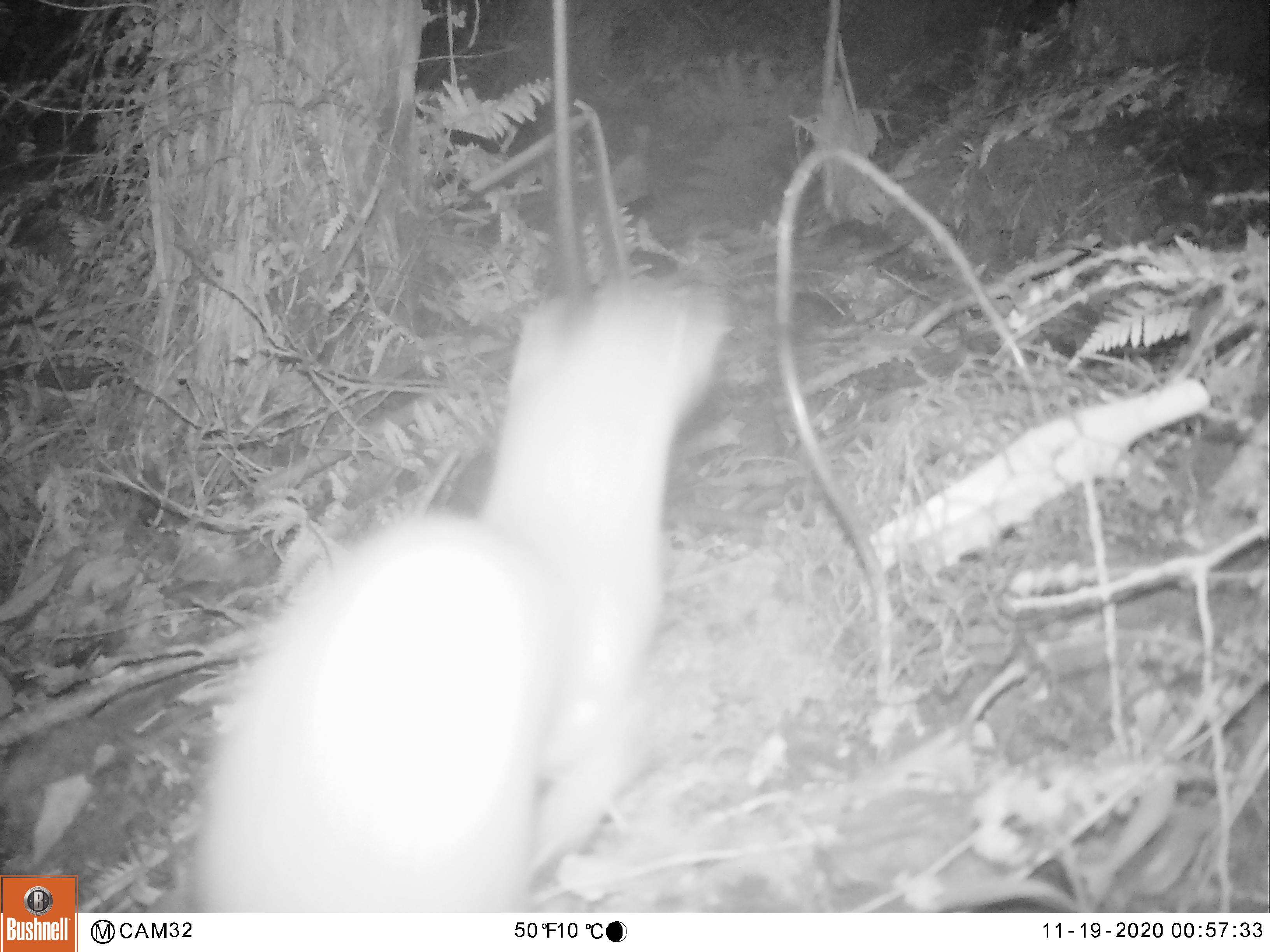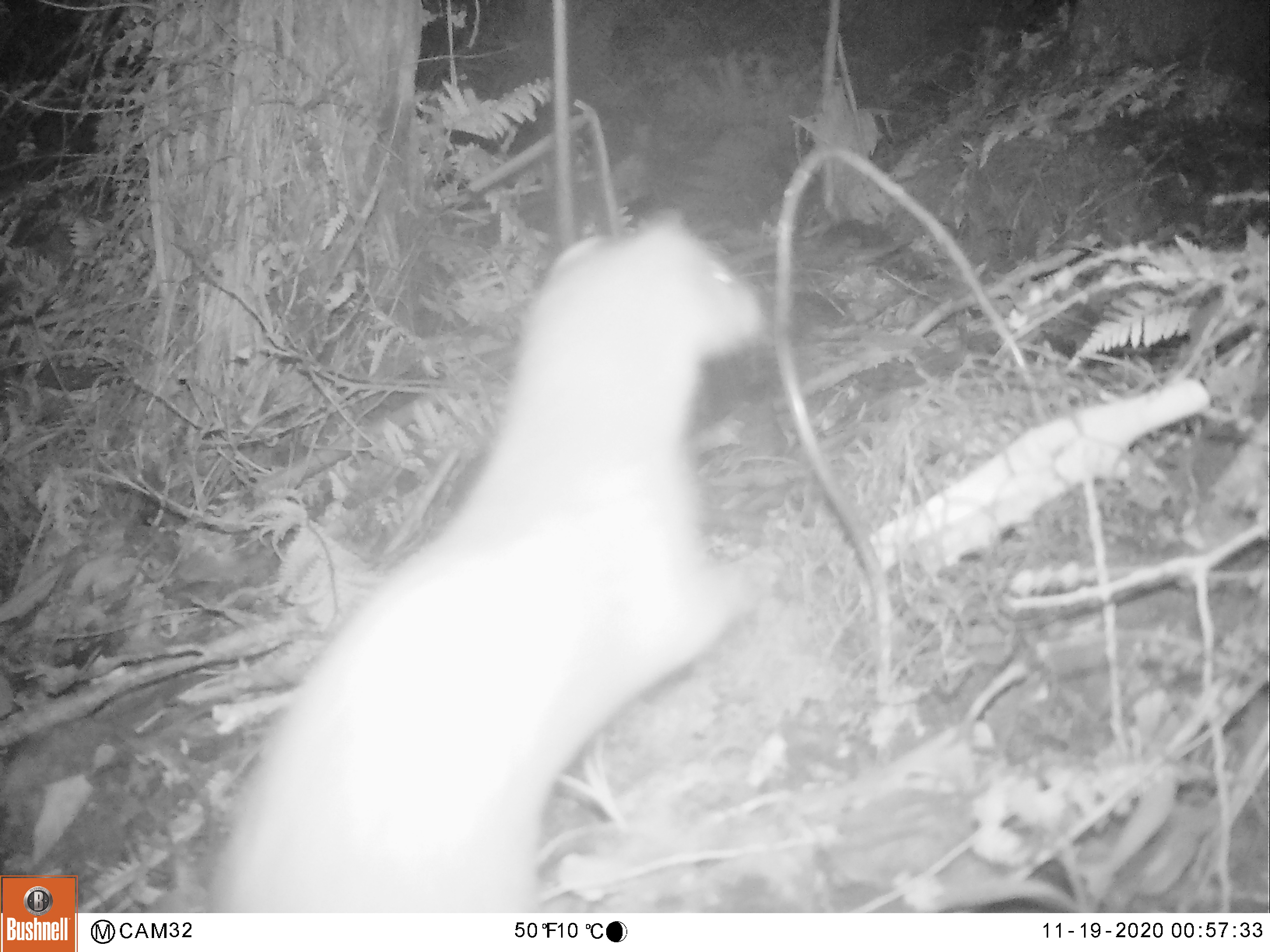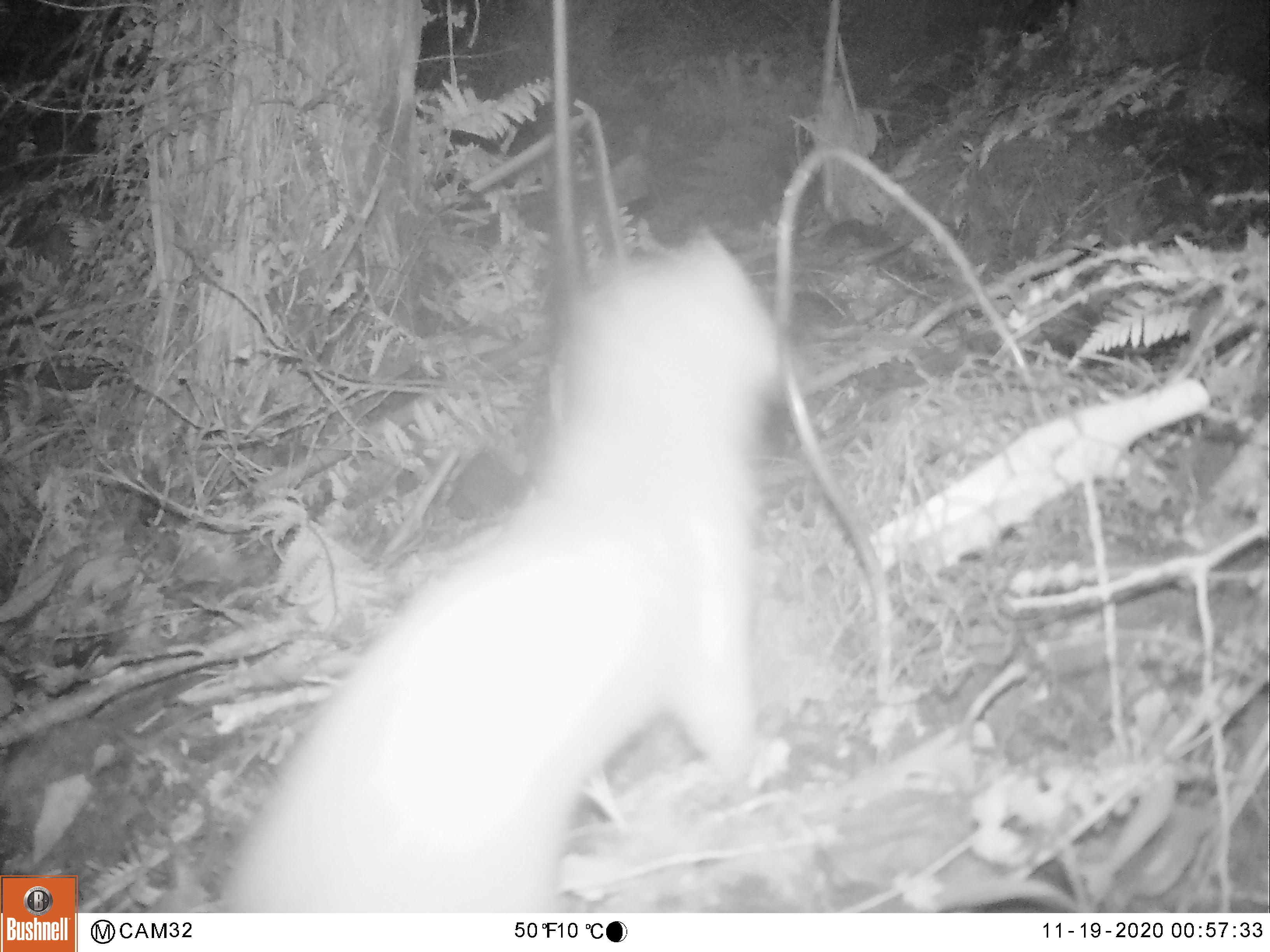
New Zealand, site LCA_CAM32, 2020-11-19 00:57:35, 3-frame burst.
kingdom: Animalia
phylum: Chordata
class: Mammalia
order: Carnivora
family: Mustelidae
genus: Mustela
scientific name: Mustela erminea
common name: stoat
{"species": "stoat (Mustela erminea)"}